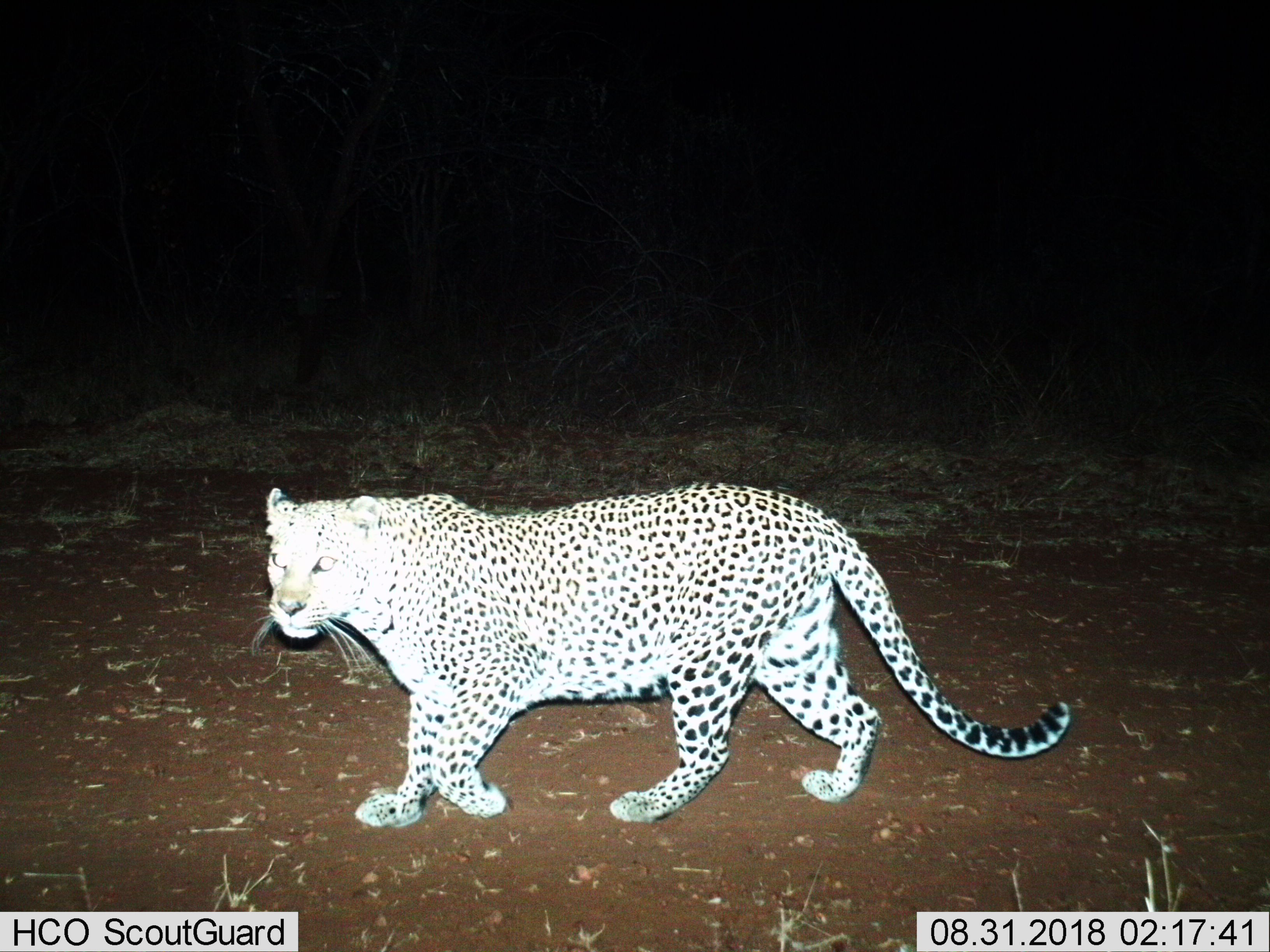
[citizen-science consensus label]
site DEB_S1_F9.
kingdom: Animalia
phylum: Chordata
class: Mammalia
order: Carnivora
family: Felidae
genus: Panthera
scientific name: Panthera pardus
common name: leopard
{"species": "leopard (Panthera pardus)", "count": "1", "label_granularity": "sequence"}